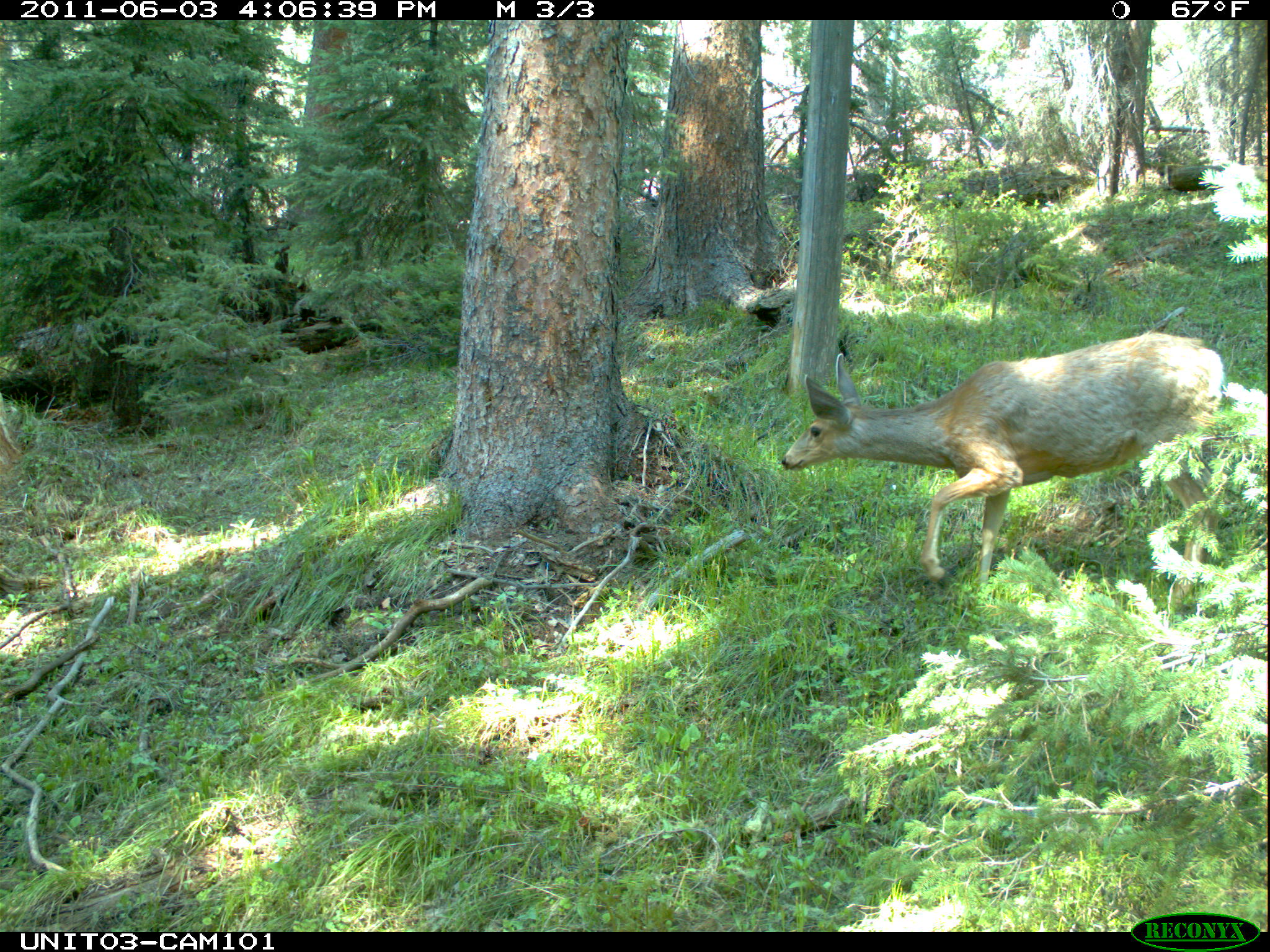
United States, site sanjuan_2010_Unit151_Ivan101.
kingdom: Animalia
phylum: Chordata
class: Mammalia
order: Artiodactyla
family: Cervidae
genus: Odocoileus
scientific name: Odocoileus hemionus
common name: mule deer